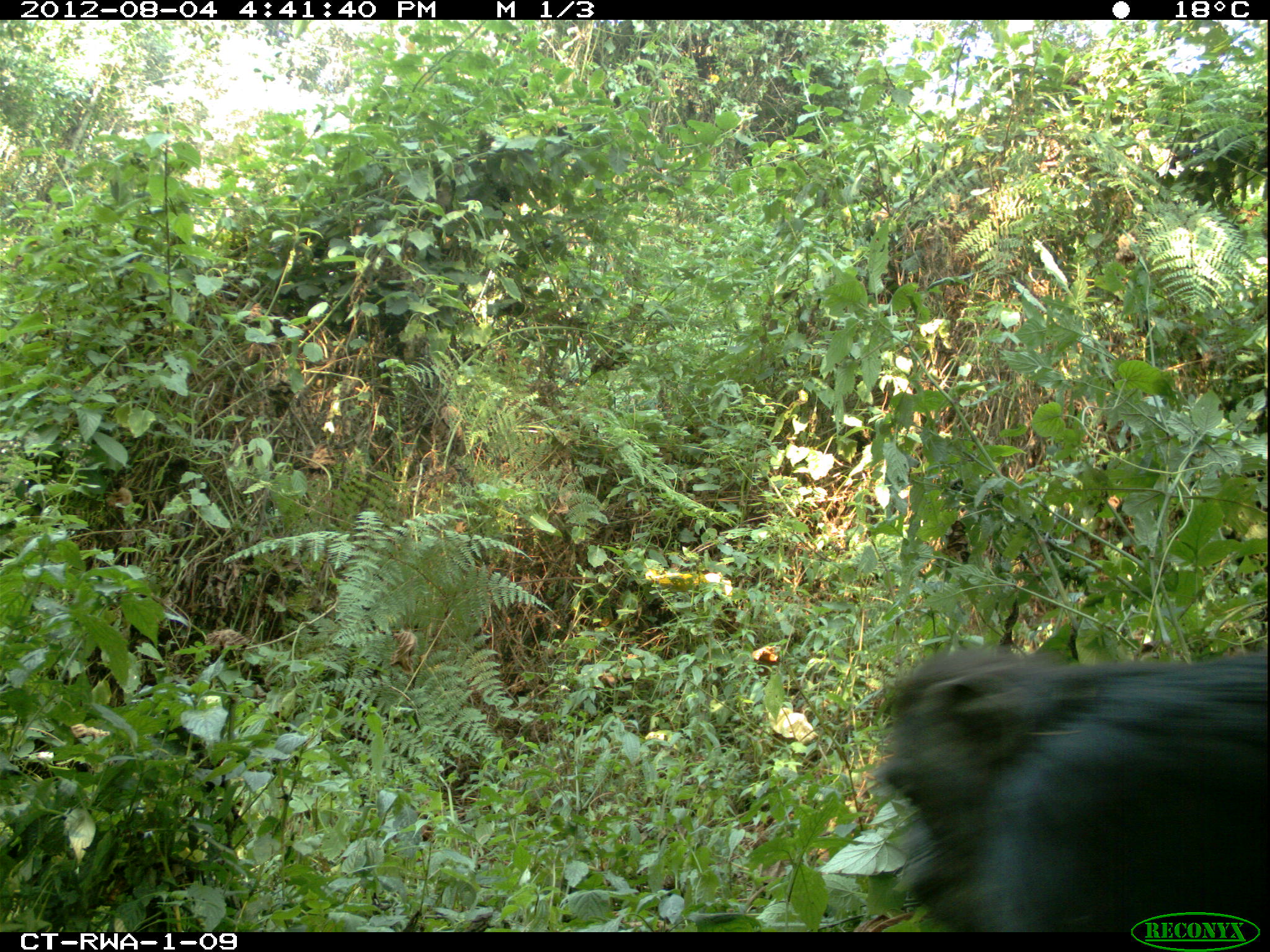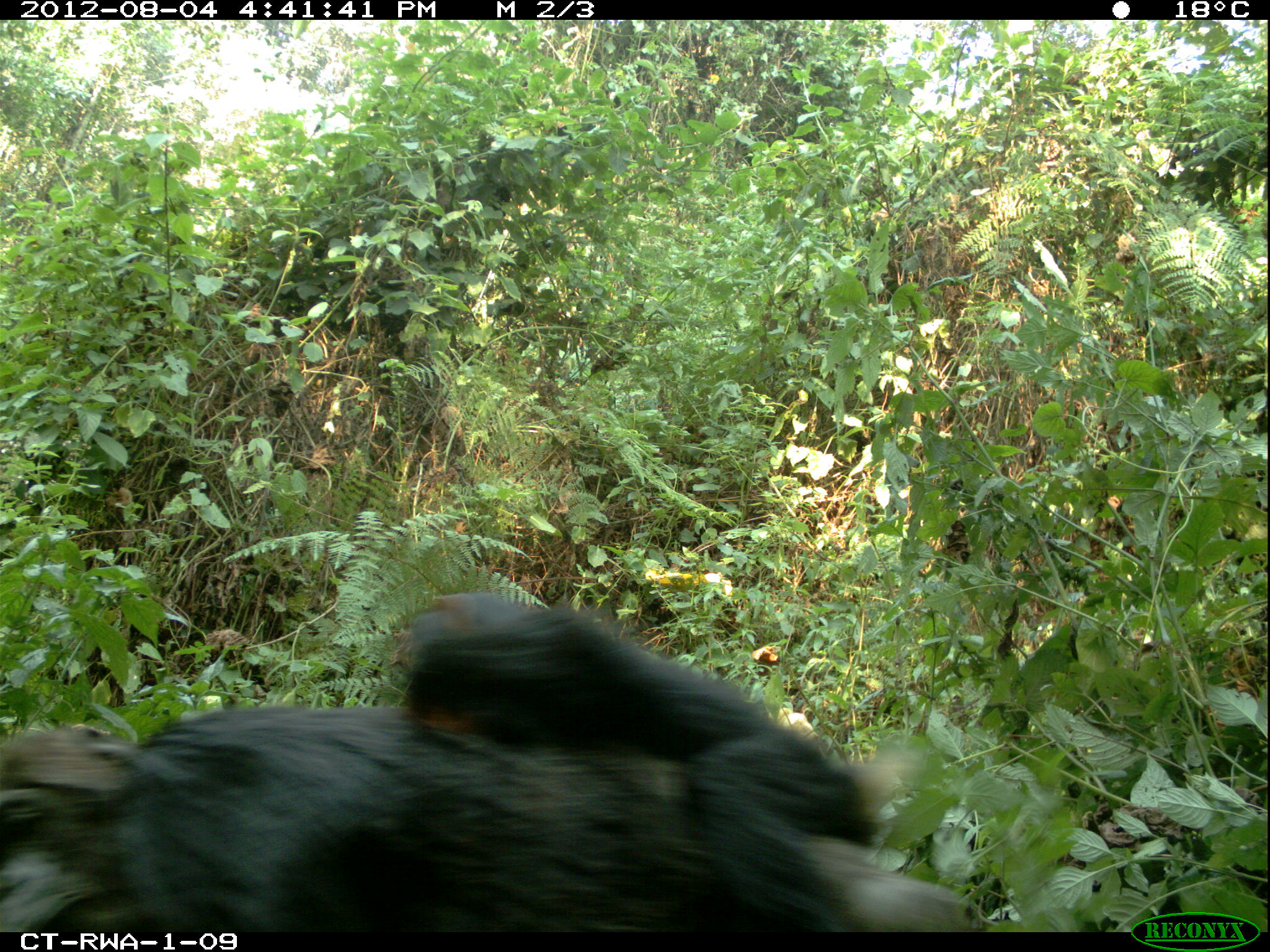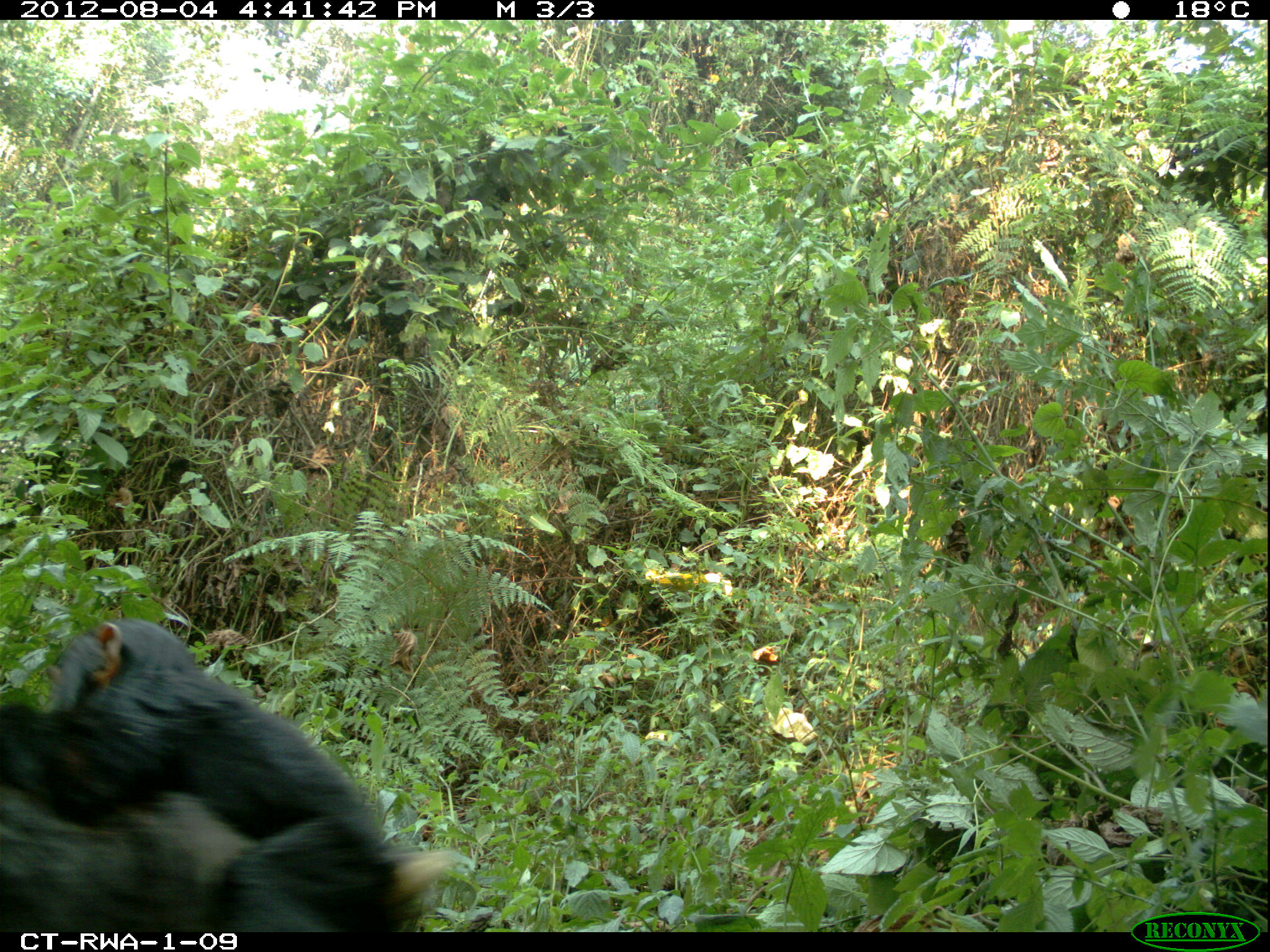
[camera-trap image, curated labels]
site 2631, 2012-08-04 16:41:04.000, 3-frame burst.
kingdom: Animalia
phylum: Chordata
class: Mammalia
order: Primates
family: Hominidae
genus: Pan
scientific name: Pan troglodytes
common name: chimpanzee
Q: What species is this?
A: Pan troglodytes (chimpanzee).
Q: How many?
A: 3.